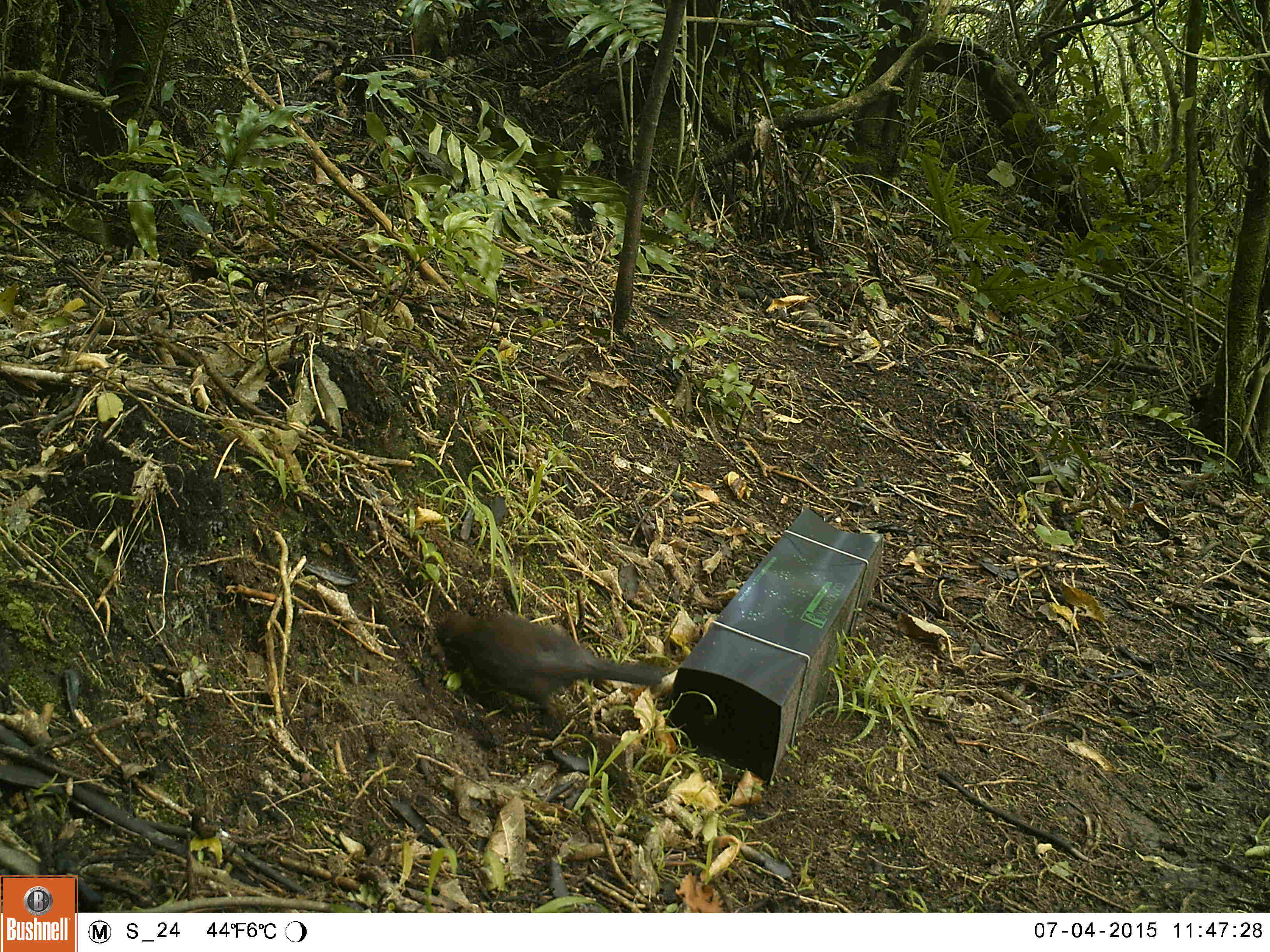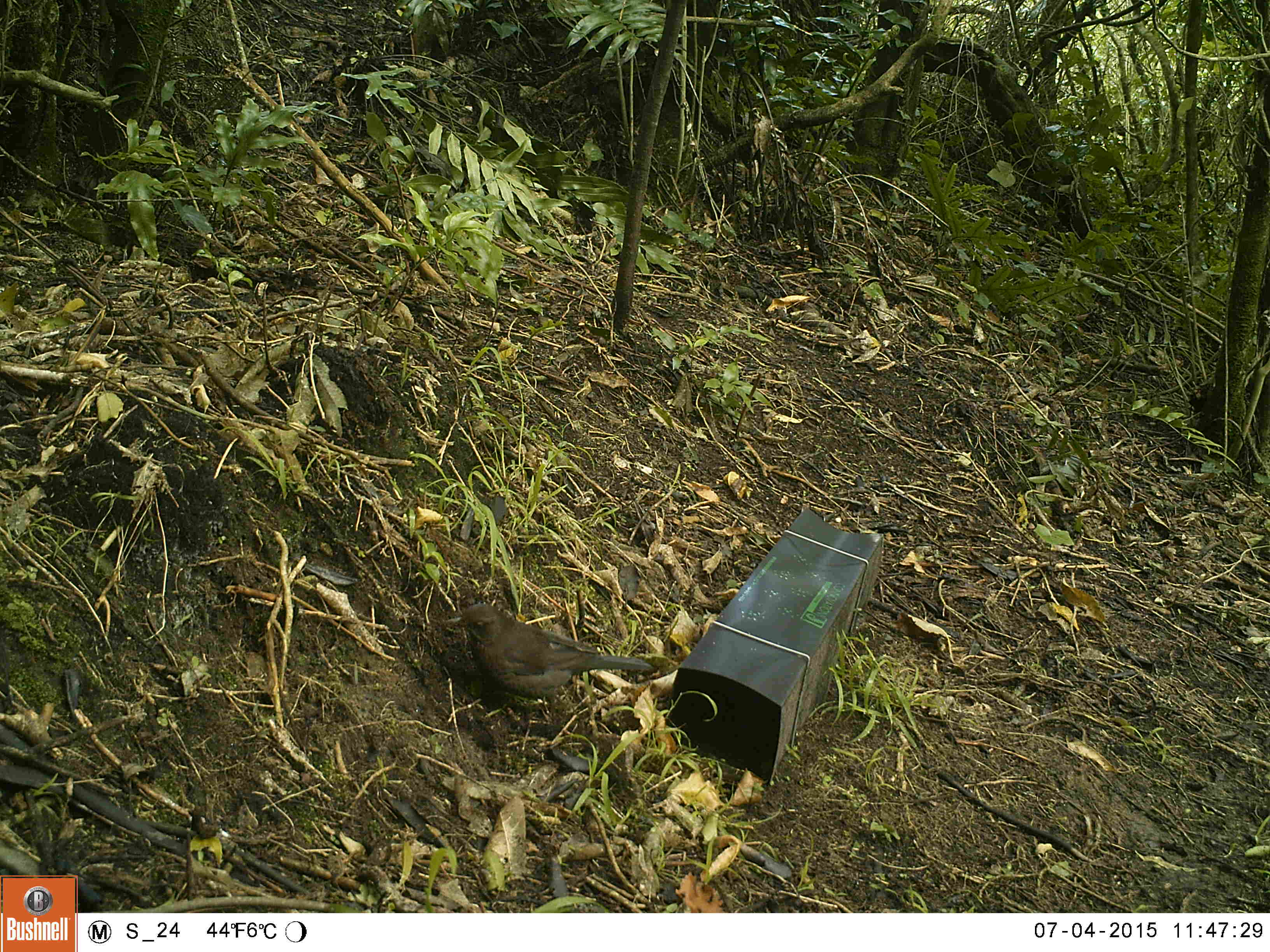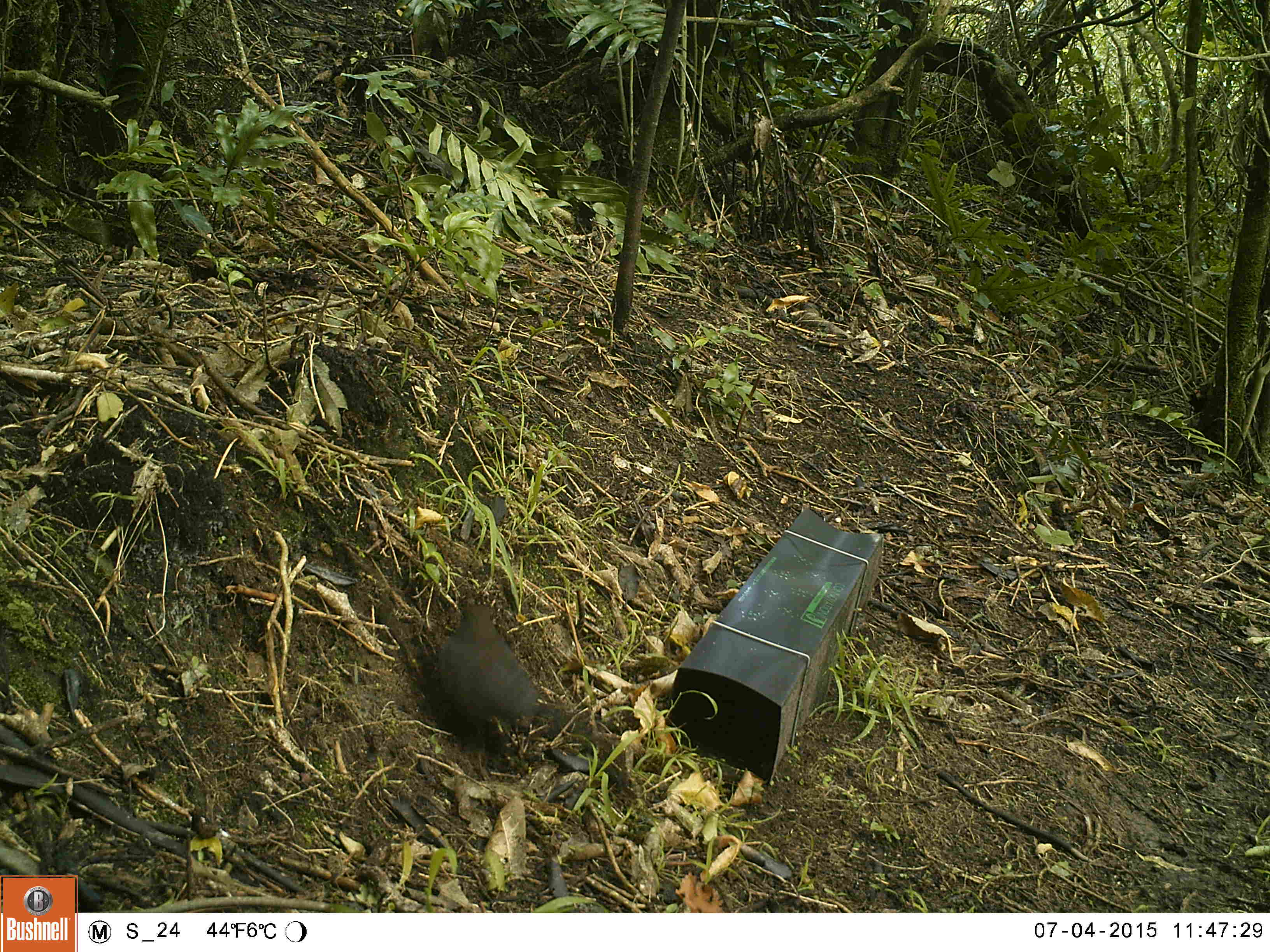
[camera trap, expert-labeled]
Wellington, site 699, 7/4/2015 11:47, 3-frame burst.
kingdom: Animalia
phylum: Chordata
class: Aves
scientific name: Aves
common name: bird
Bird (Aves).